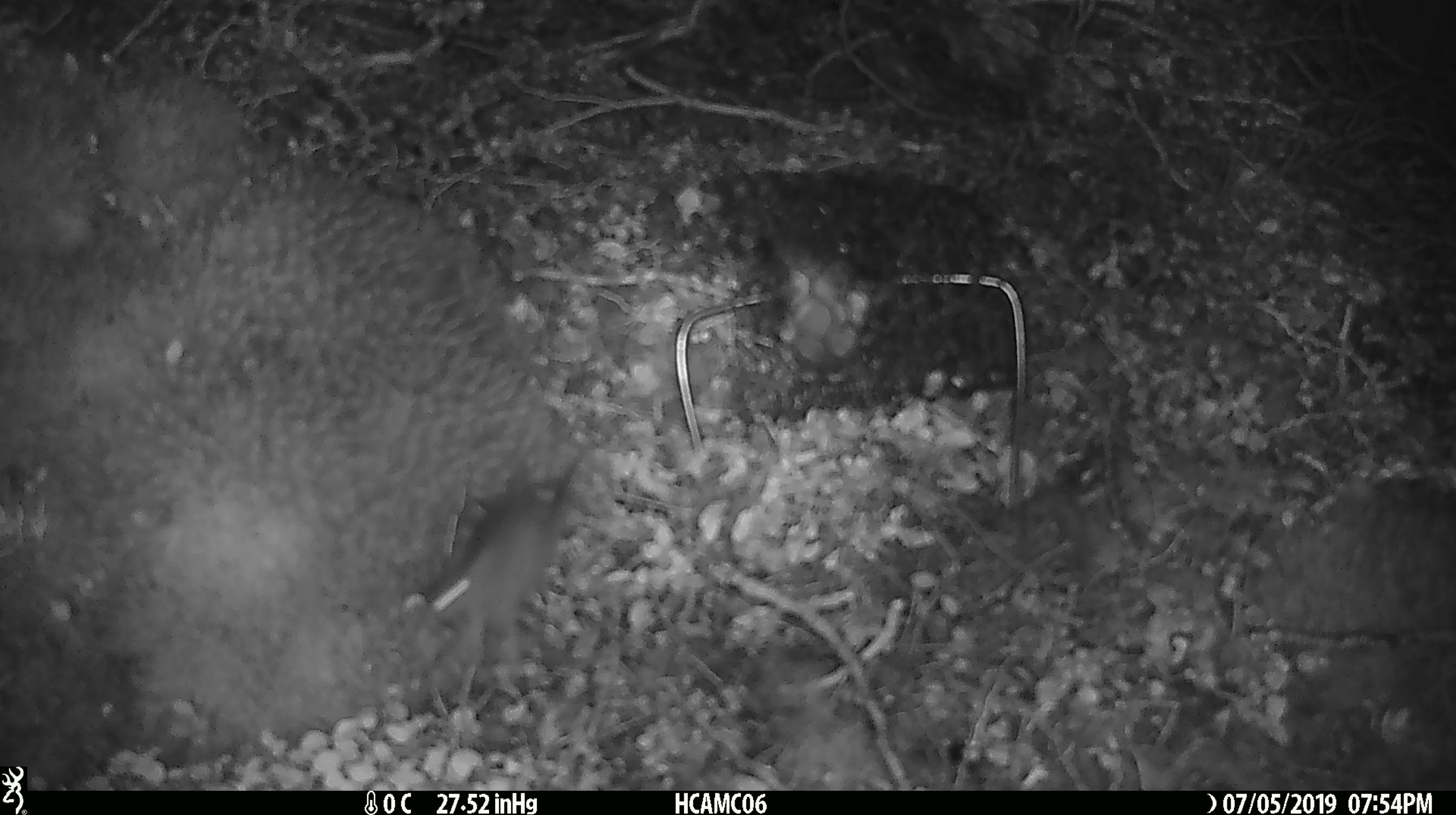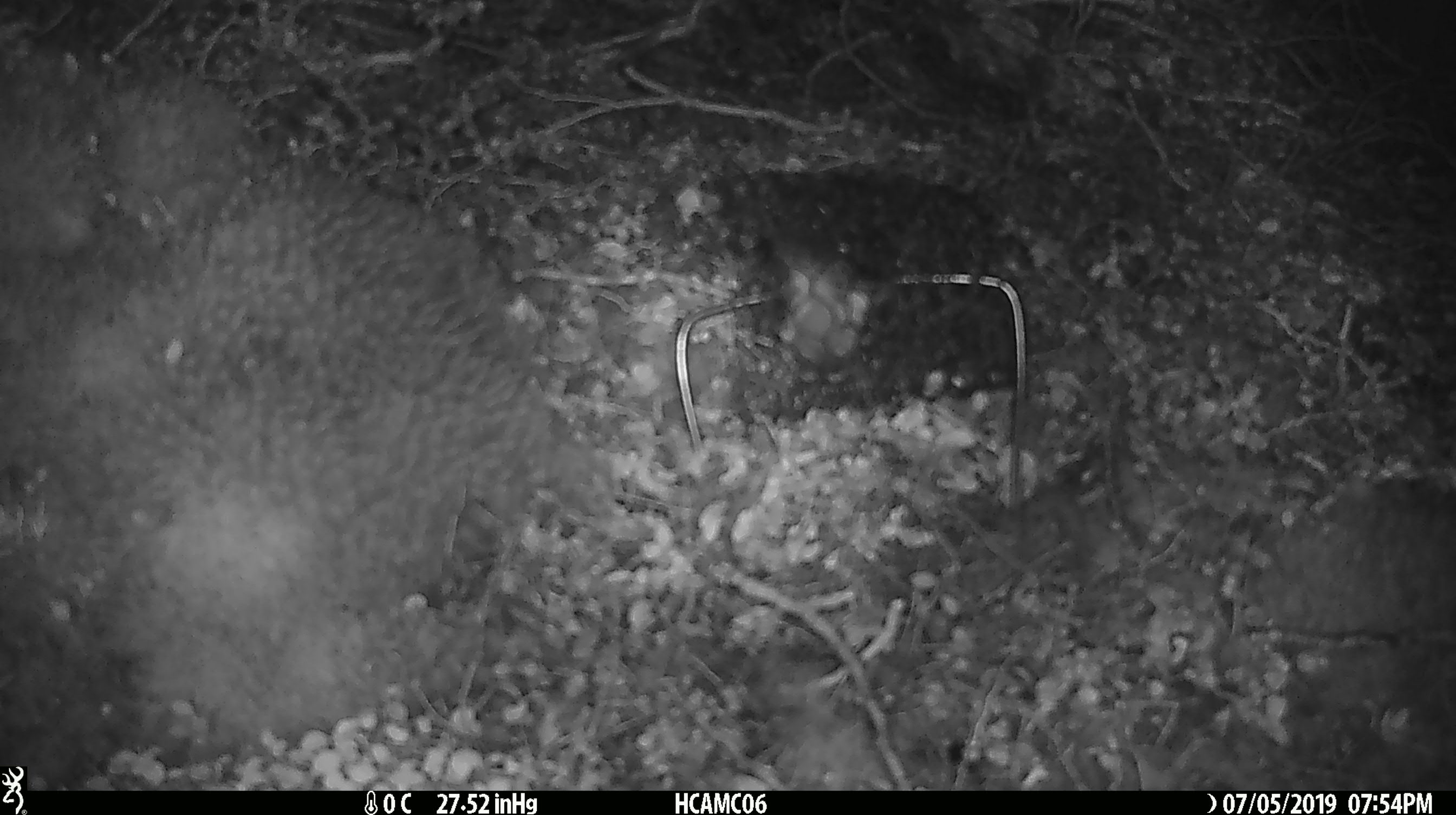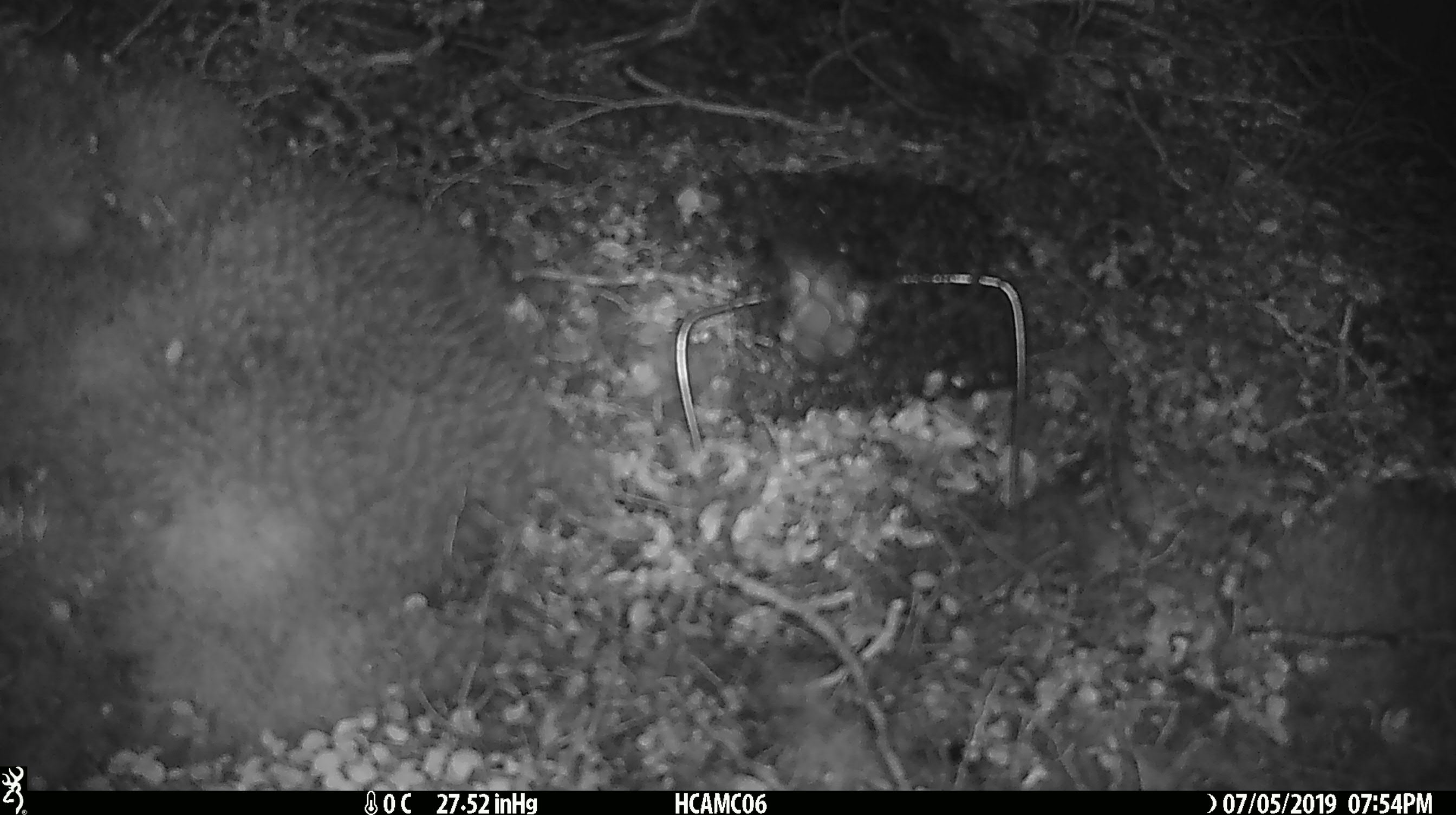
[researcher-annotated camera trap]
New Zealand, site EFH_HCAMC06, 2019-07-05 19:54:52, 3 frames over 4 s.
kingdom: Animalia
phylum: Chordata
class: Mammalia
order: Rodentia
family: Muridae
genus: Mus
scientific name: Mus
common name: mouse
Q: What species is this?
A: Mouse (Mus).